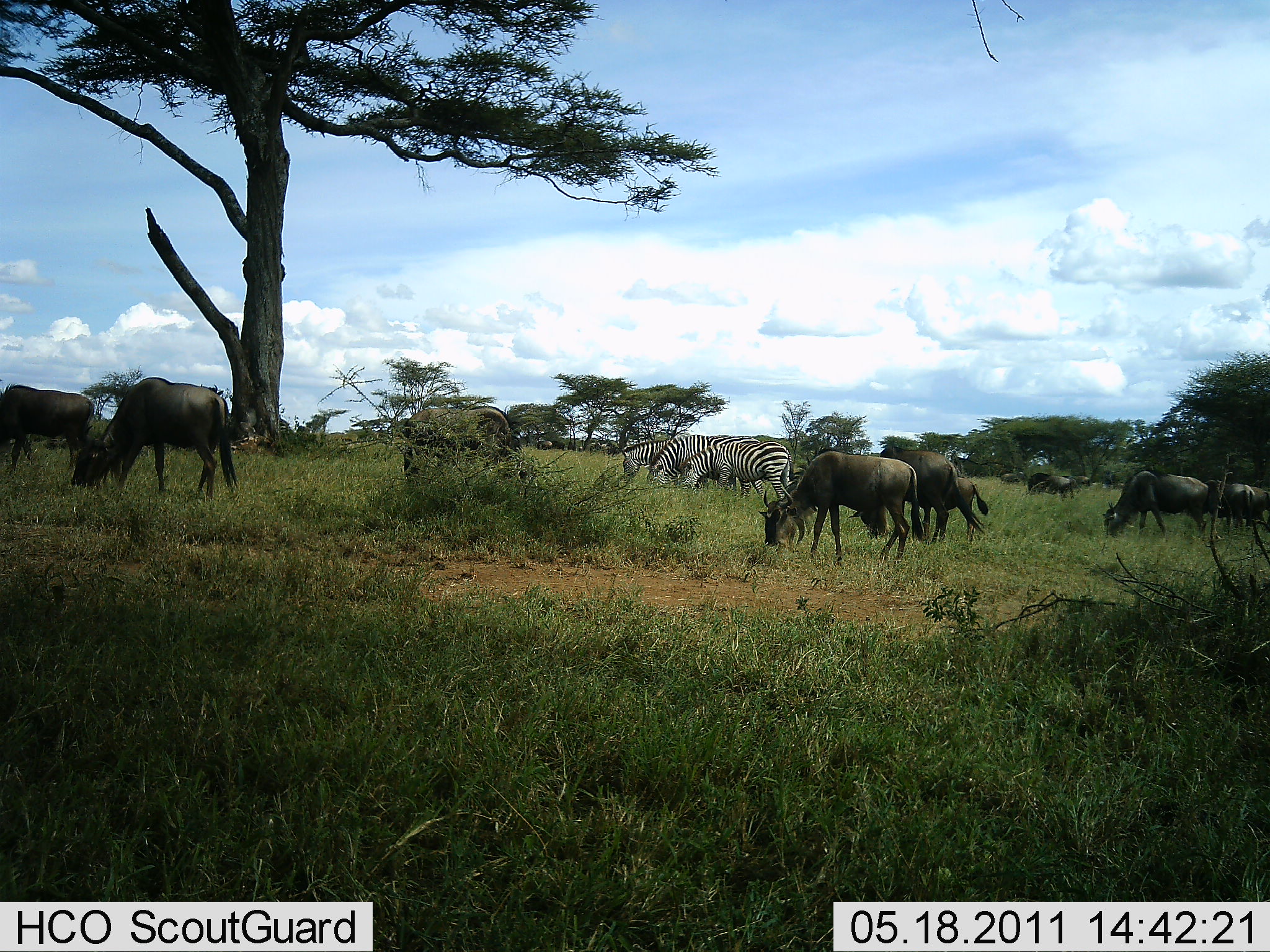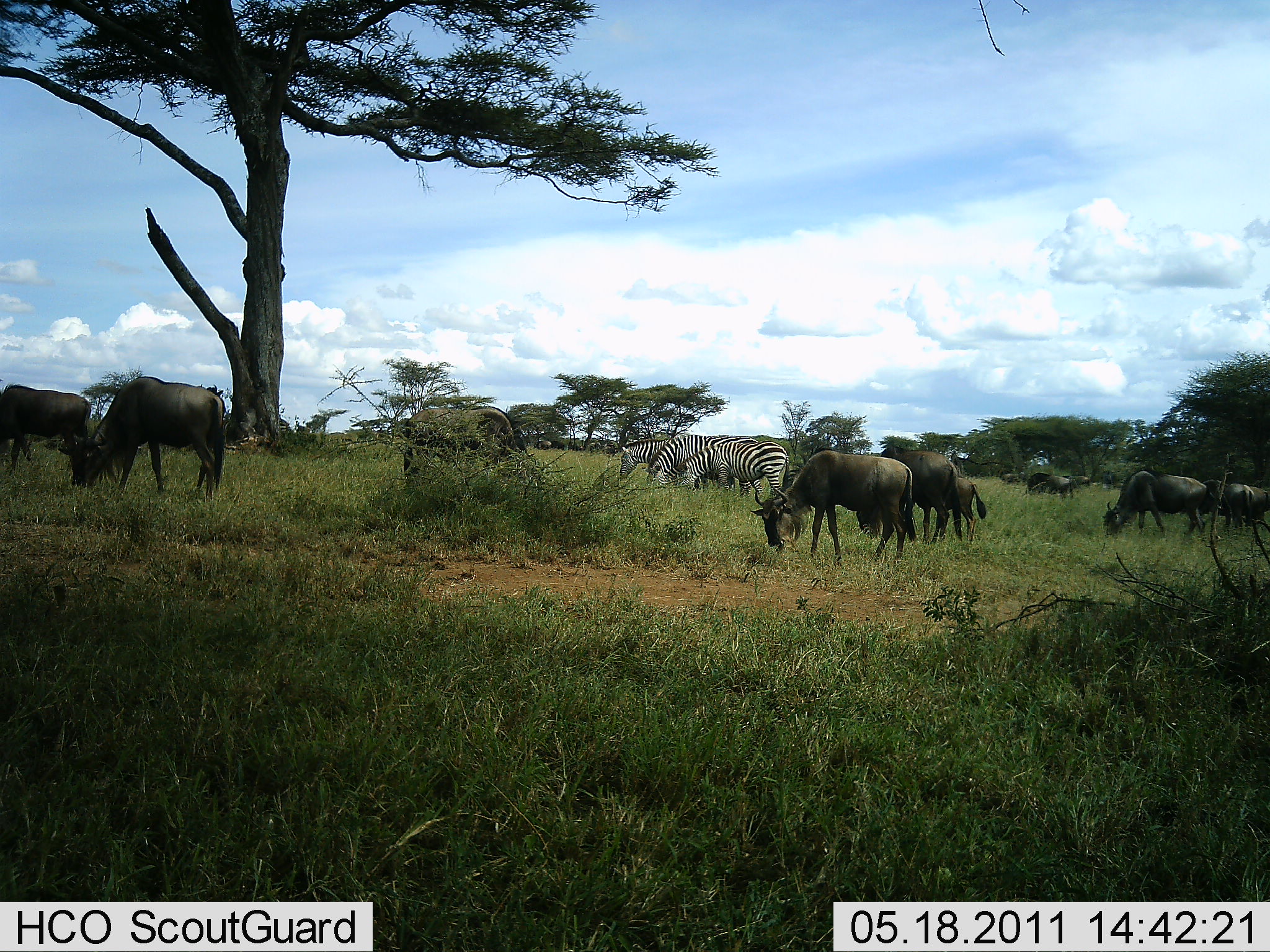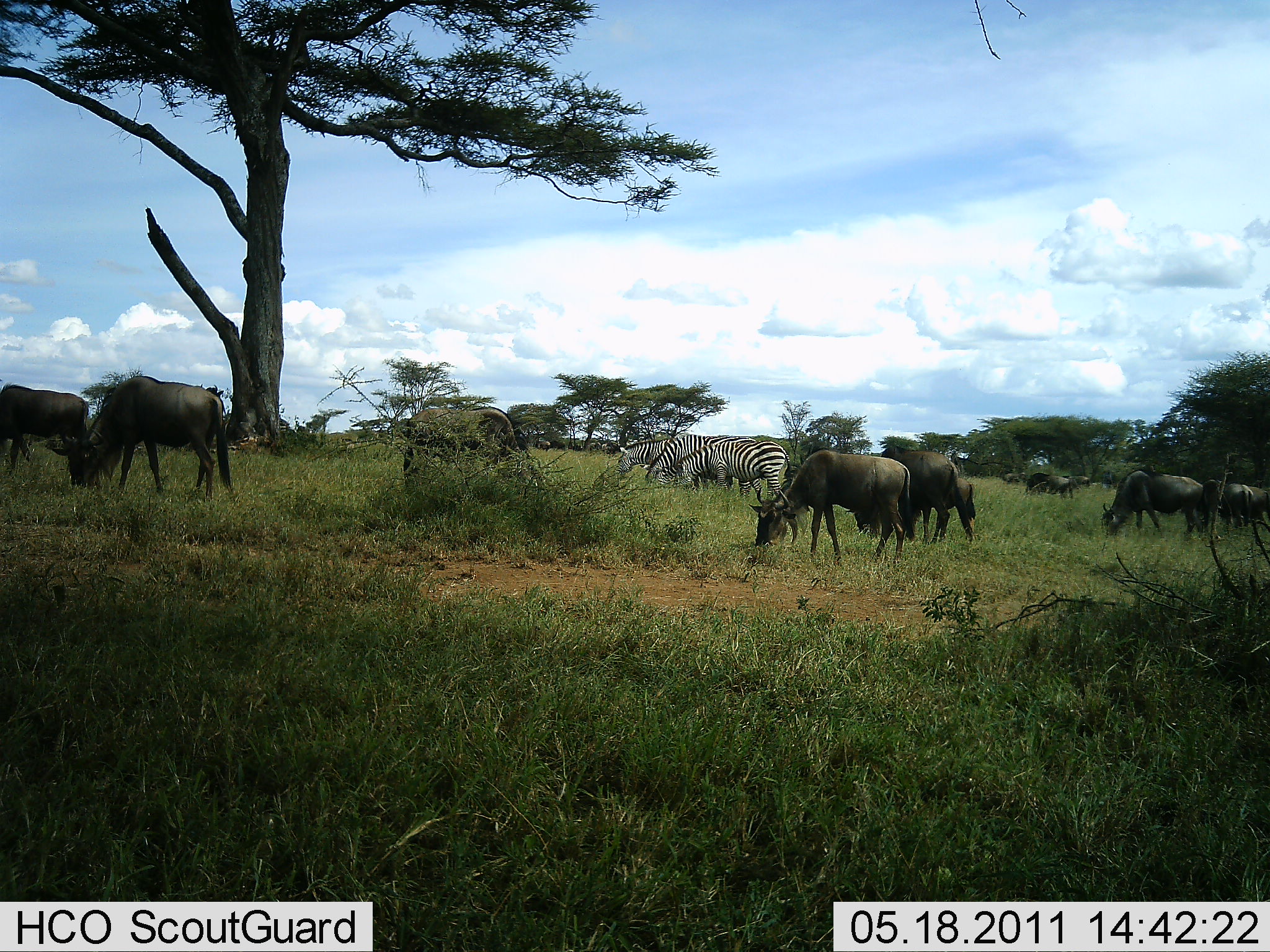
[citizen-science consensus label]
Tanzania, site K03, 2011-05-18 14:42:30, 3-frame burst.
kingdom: Animalia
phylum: Chordata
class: Mammalia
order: Artiodactyla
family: Bovidae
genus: Connochaetes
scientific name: Connochaetes taurinus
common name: blue wildebeest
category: wildebeest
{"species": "wildebeest (blue wildebeest) (Connochaetes taurinus)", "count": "11-50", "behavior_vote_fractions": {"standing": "31%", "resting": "0%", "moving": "0%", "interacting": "0%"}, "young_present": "46%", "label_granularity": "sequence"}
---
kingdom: Animalia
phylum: Chordata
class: Mammalia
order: Perissodactyla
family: Equidae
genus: Equus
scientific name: Equus quagga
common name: plains zebra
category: zebra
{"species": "zebra (plains zebra) (Equus quagga)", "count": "3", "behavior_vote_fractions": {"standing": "31%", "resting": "0%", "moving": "0%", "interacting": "0%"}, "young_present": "0%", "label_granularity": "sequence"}